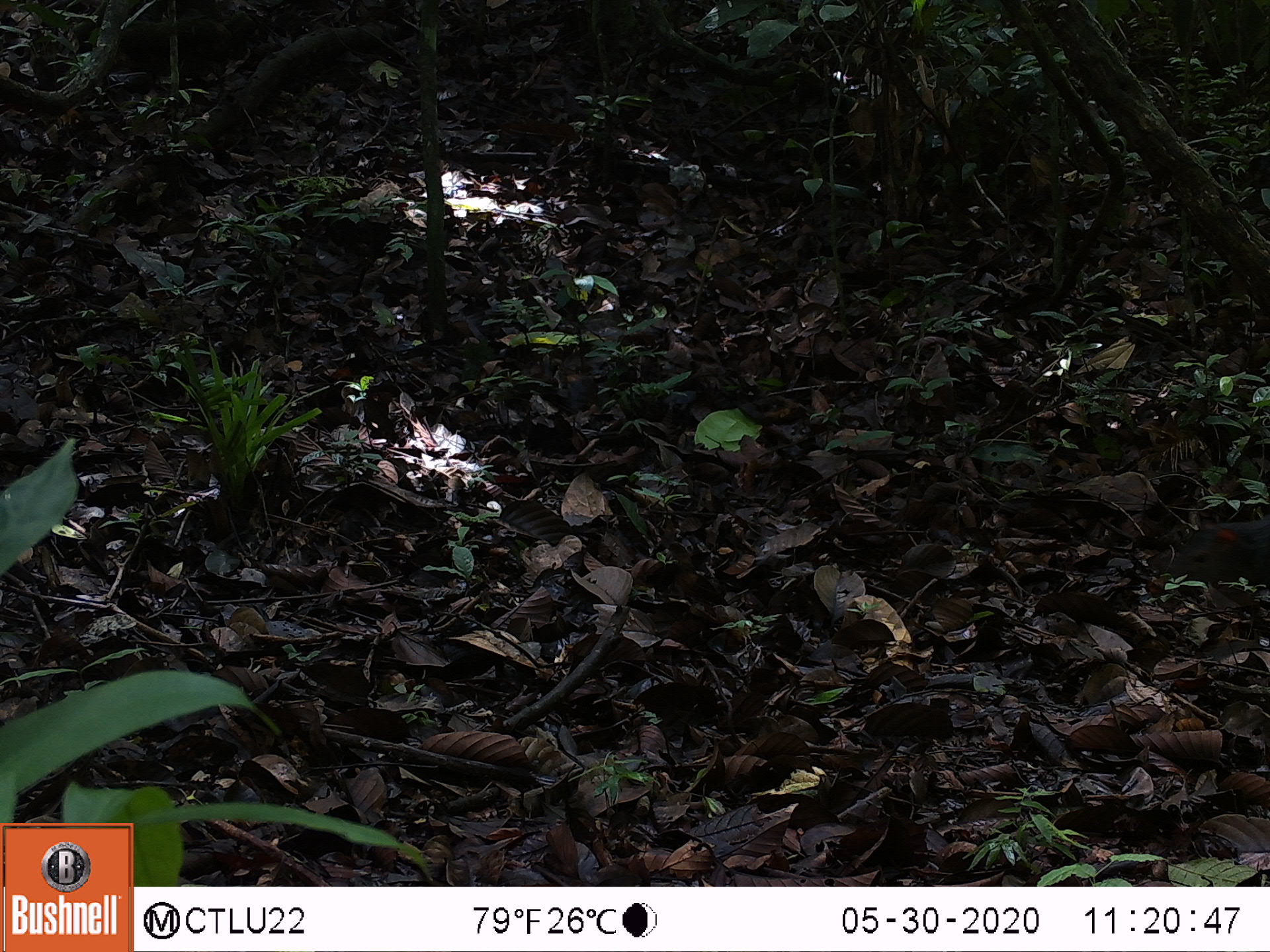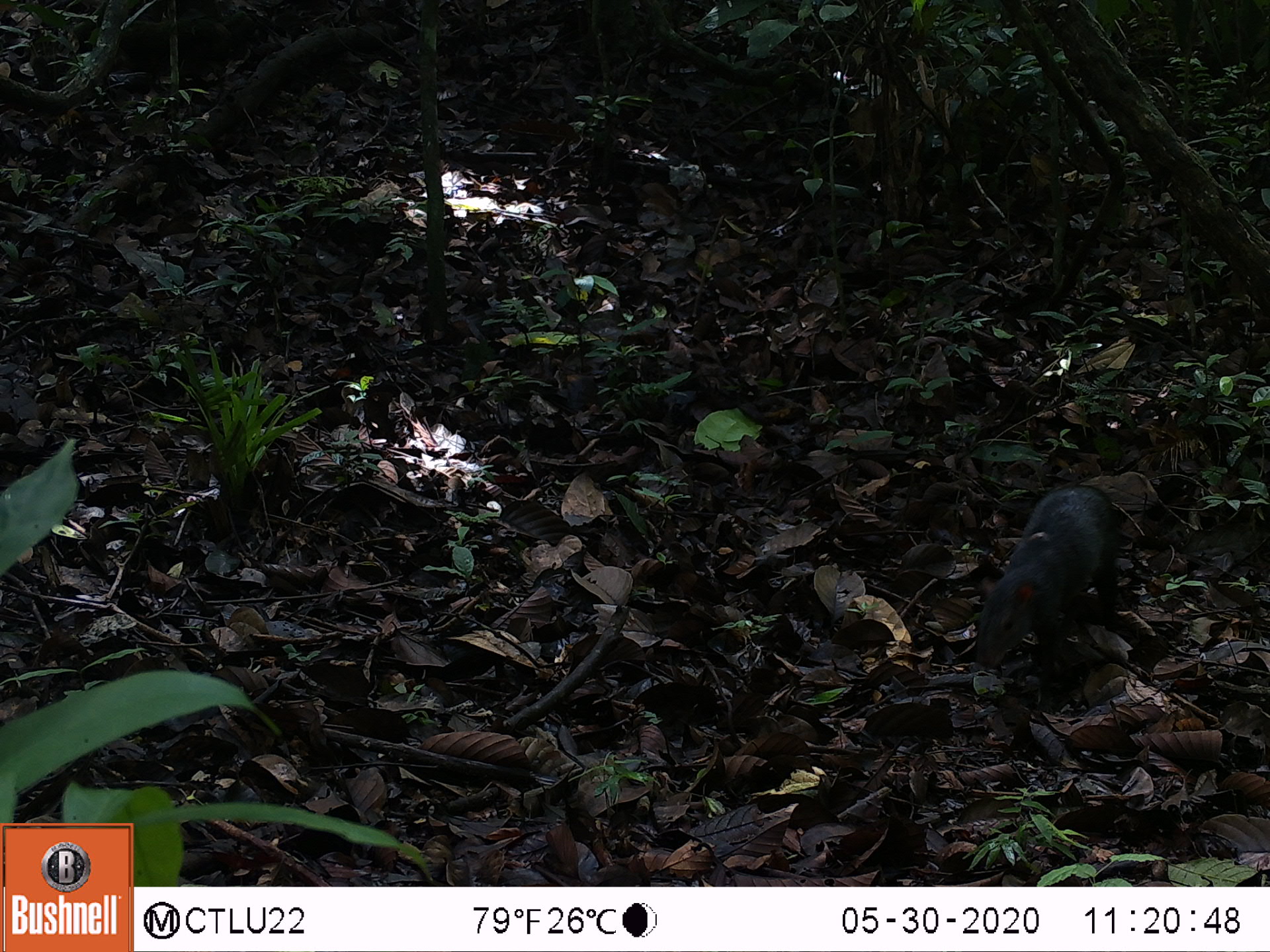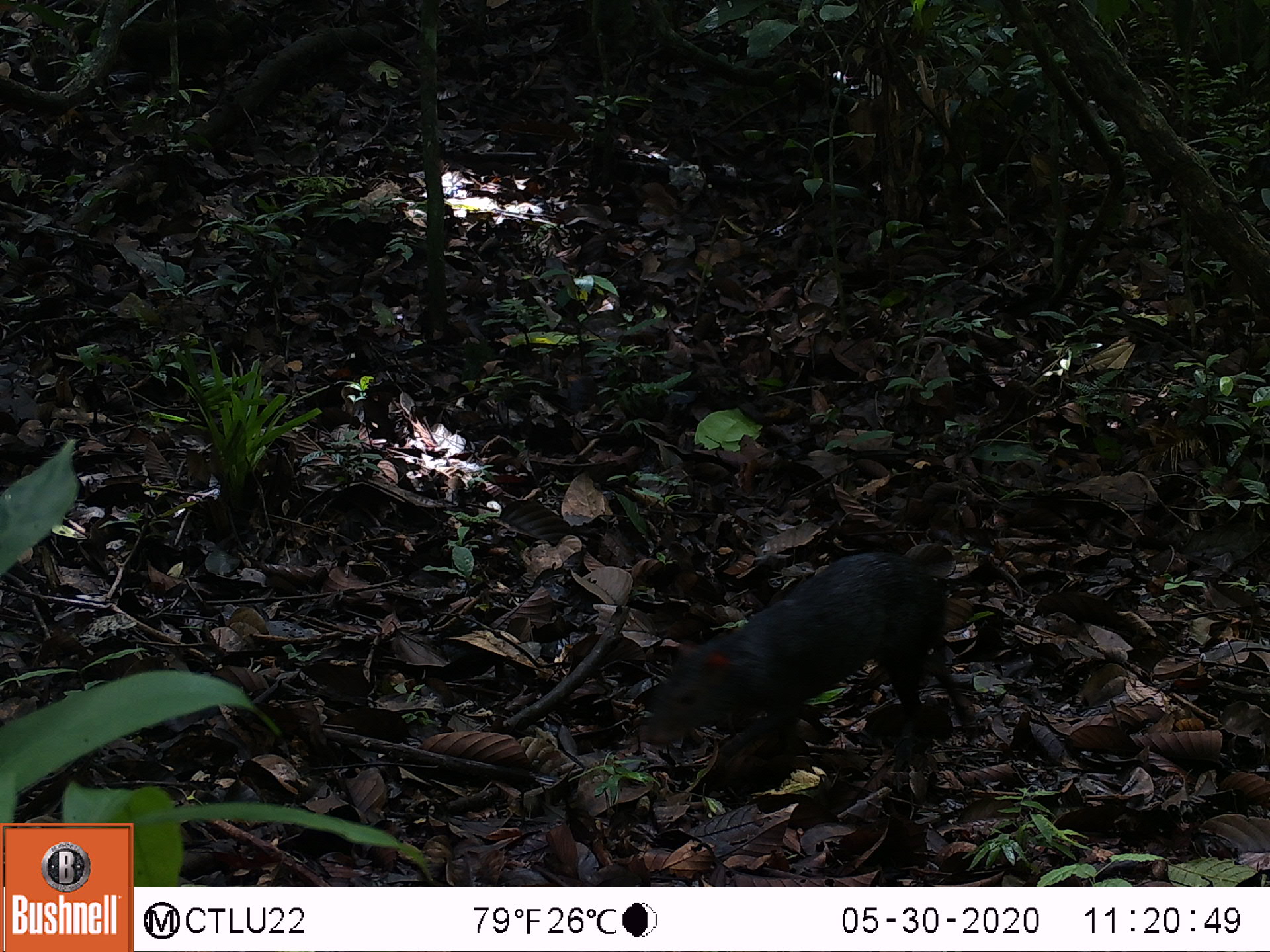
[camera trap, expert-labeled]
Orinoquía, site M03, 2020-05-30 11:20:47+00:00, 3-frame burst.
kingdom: Animalia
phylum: Chordata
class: Mammalia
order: Rodentia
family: Dasyproctidae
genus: Dasyprocta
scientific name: Dasyprocta fuliginosa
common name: black agouti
Black agouti (Dasyprocta fuliginosa).